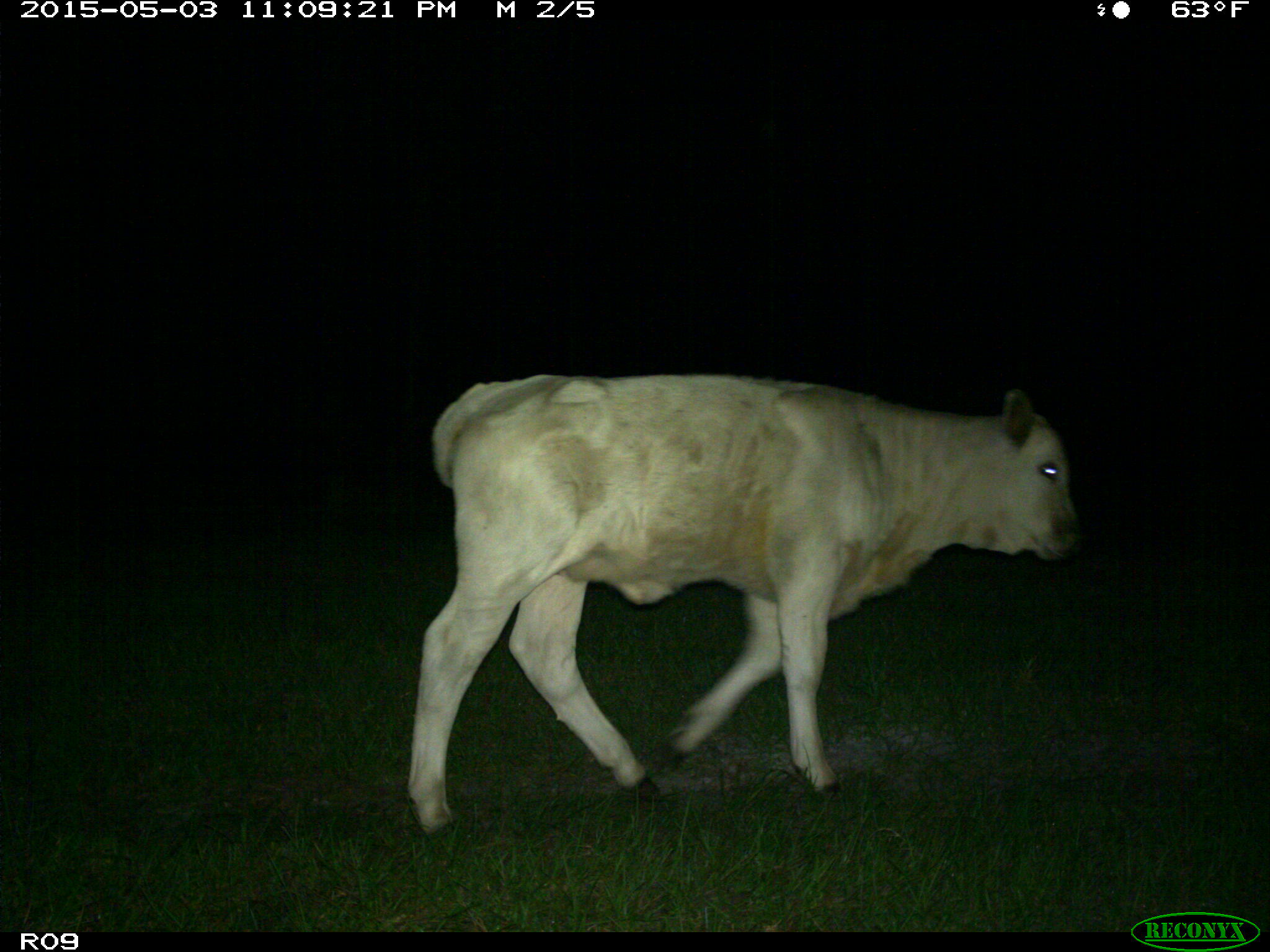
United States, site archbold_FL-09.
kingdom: Animalia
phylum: Chordata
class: Mammalia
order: Artiodactyla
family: Bovidae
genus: Bos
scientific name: Bos taurus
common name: domestic cow